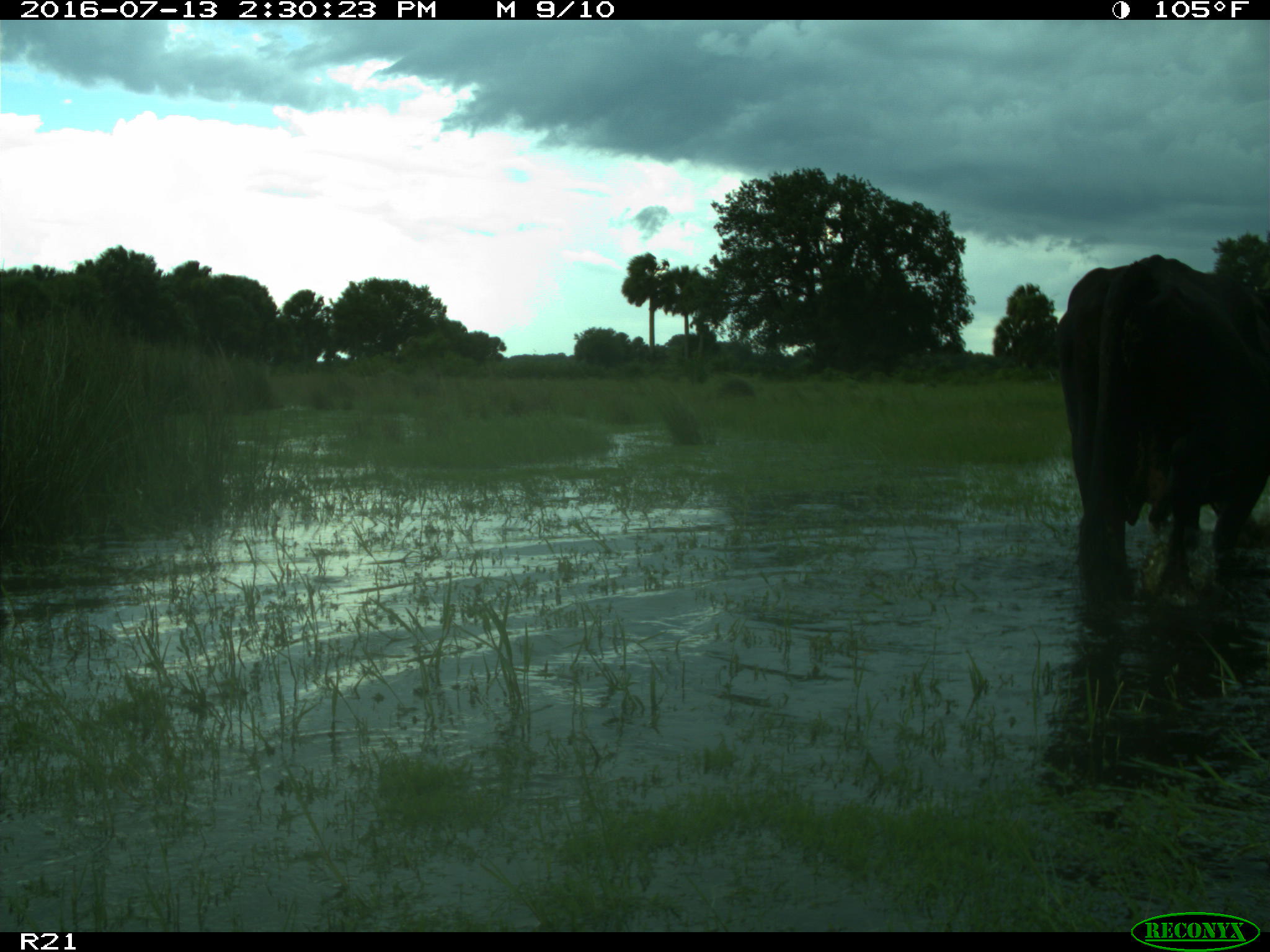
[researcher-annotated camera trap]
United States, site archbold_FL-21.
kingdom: Animalia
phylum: Chordata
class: Mammalia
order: Artiodactyla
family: Bovidae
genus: Bos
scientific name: Bos taurus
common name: domestic cow